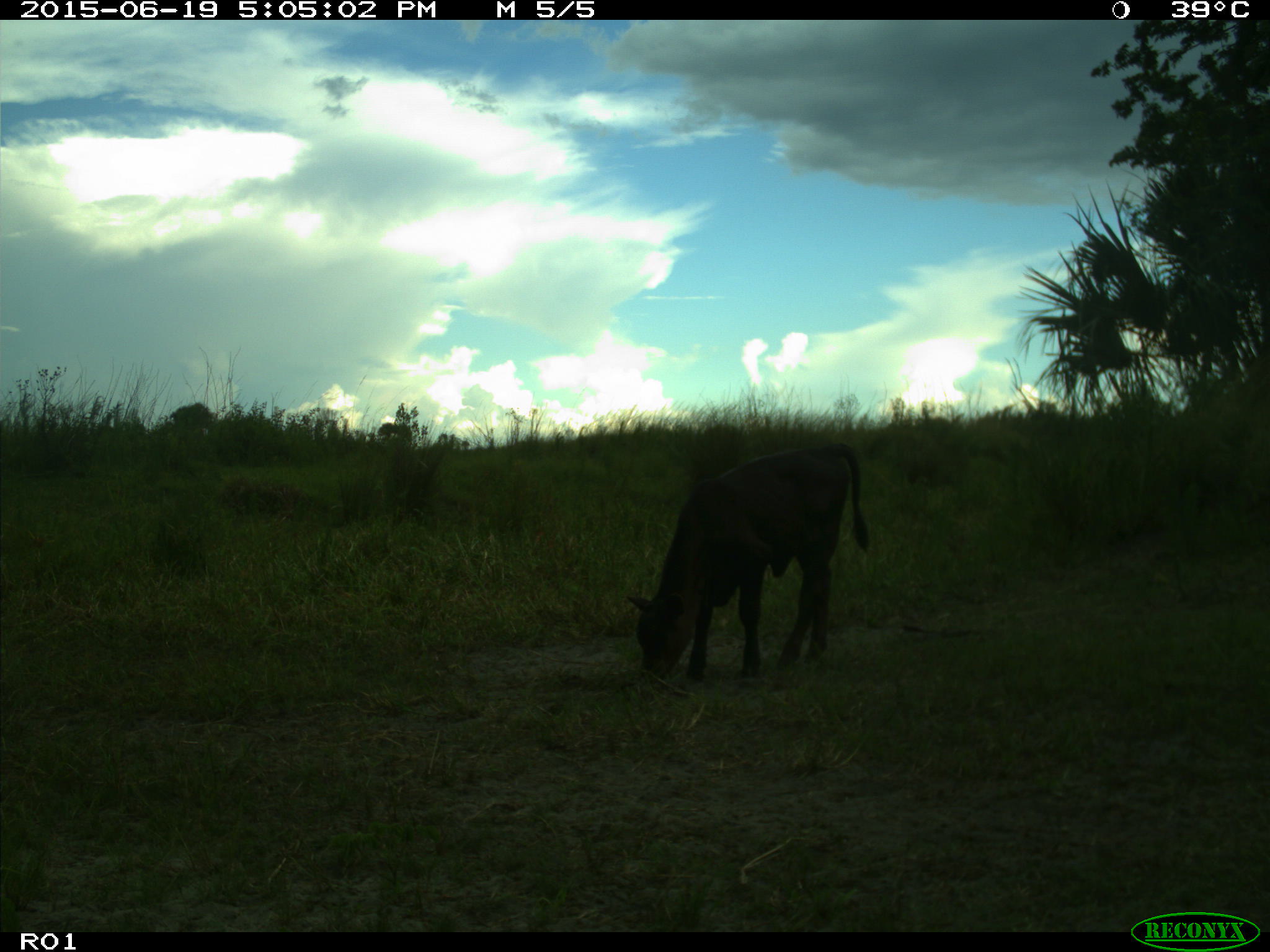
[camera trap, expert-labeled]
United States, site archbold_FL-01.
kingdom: Animalia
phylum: Chordata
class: Mammalia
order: Artiodactyla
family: Bovidae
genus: Bos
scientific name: Bos taurus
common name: domestic cow